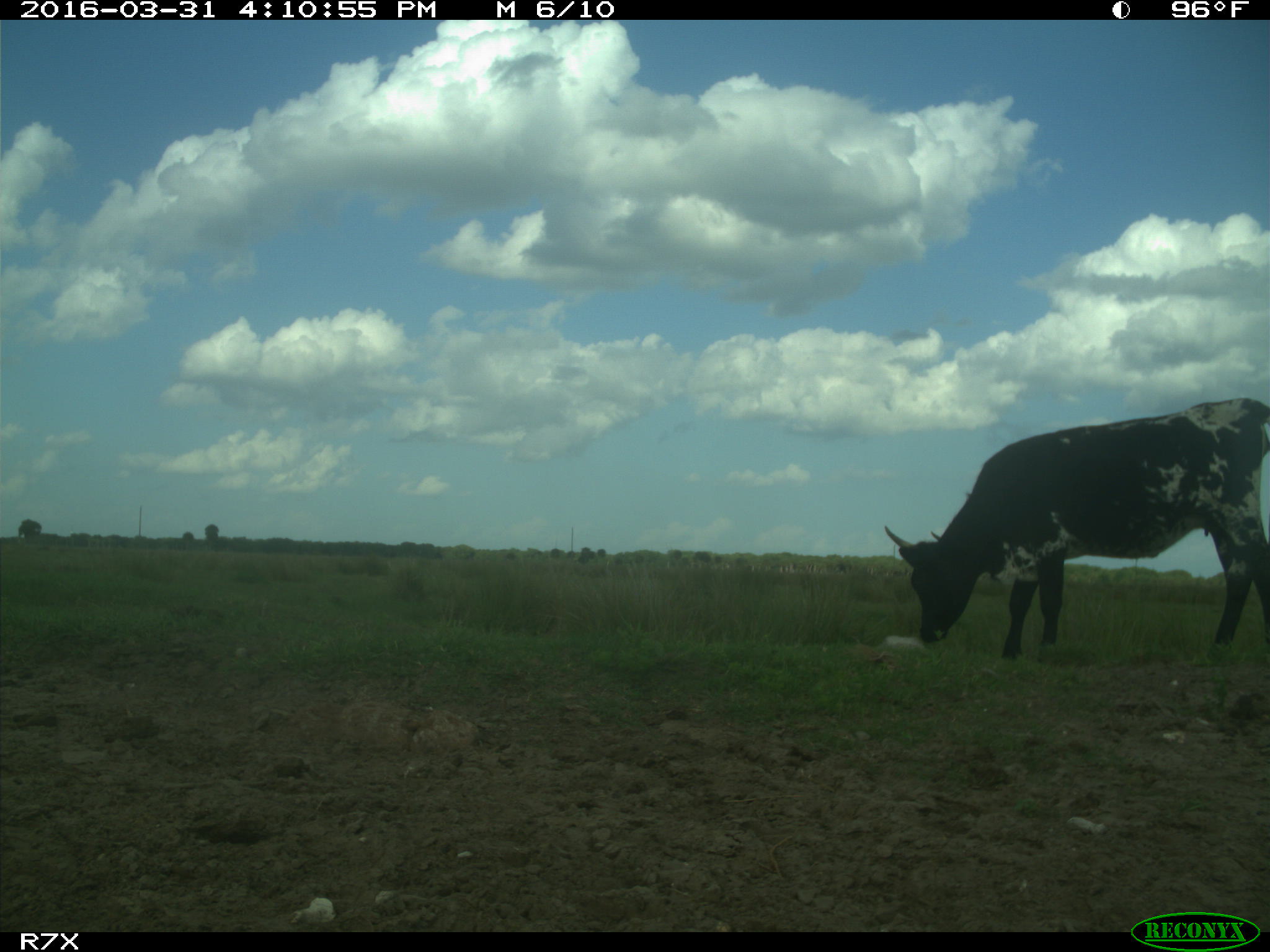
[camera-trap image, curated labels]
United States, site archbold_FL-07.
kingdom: Animalia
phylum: Chordata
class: Mammalia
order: Artiodactyla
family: Bovidae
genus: Bos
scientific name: Bos taurus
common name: domestic cow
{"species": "Bos taurus (domestic cow)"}